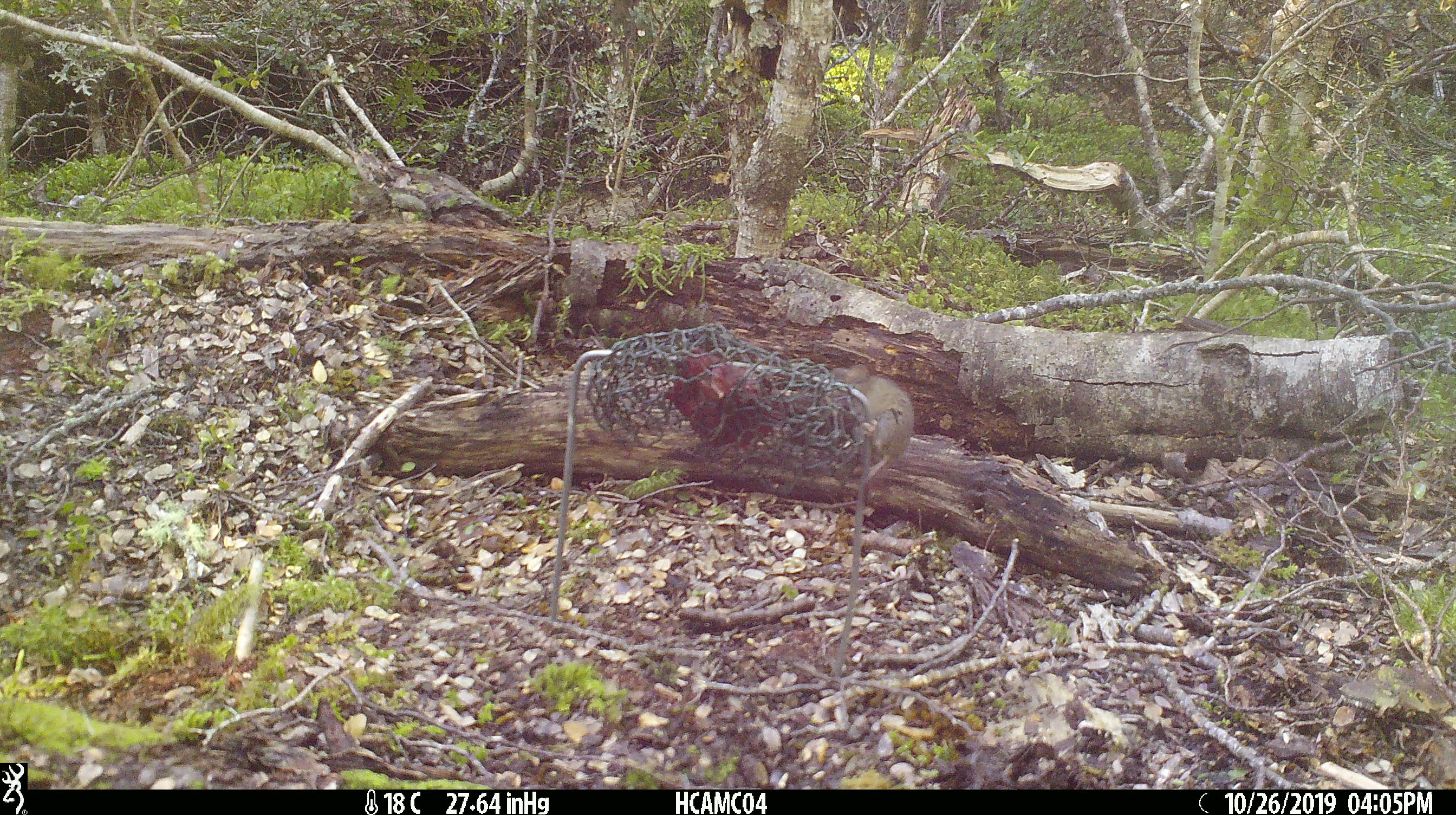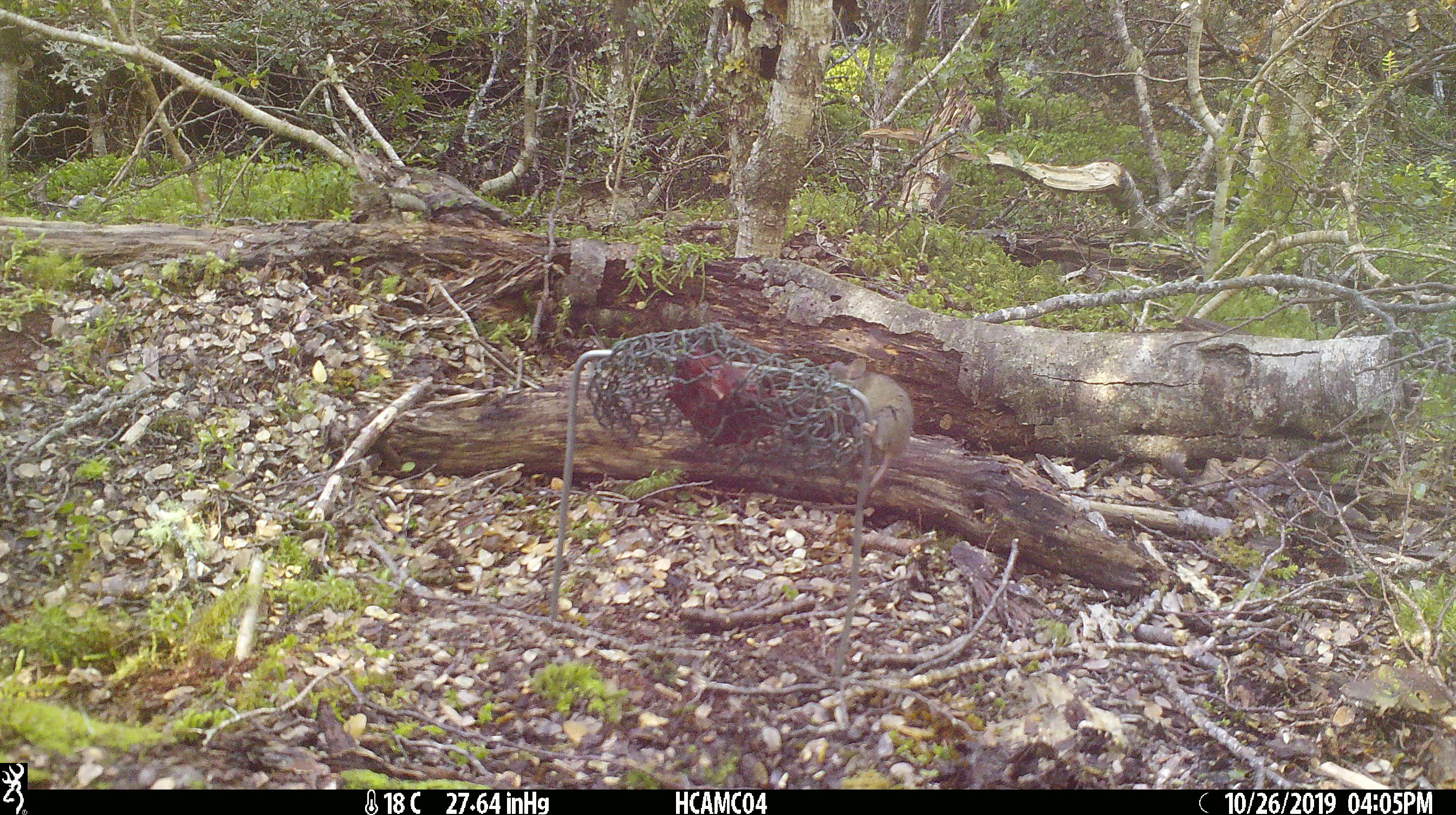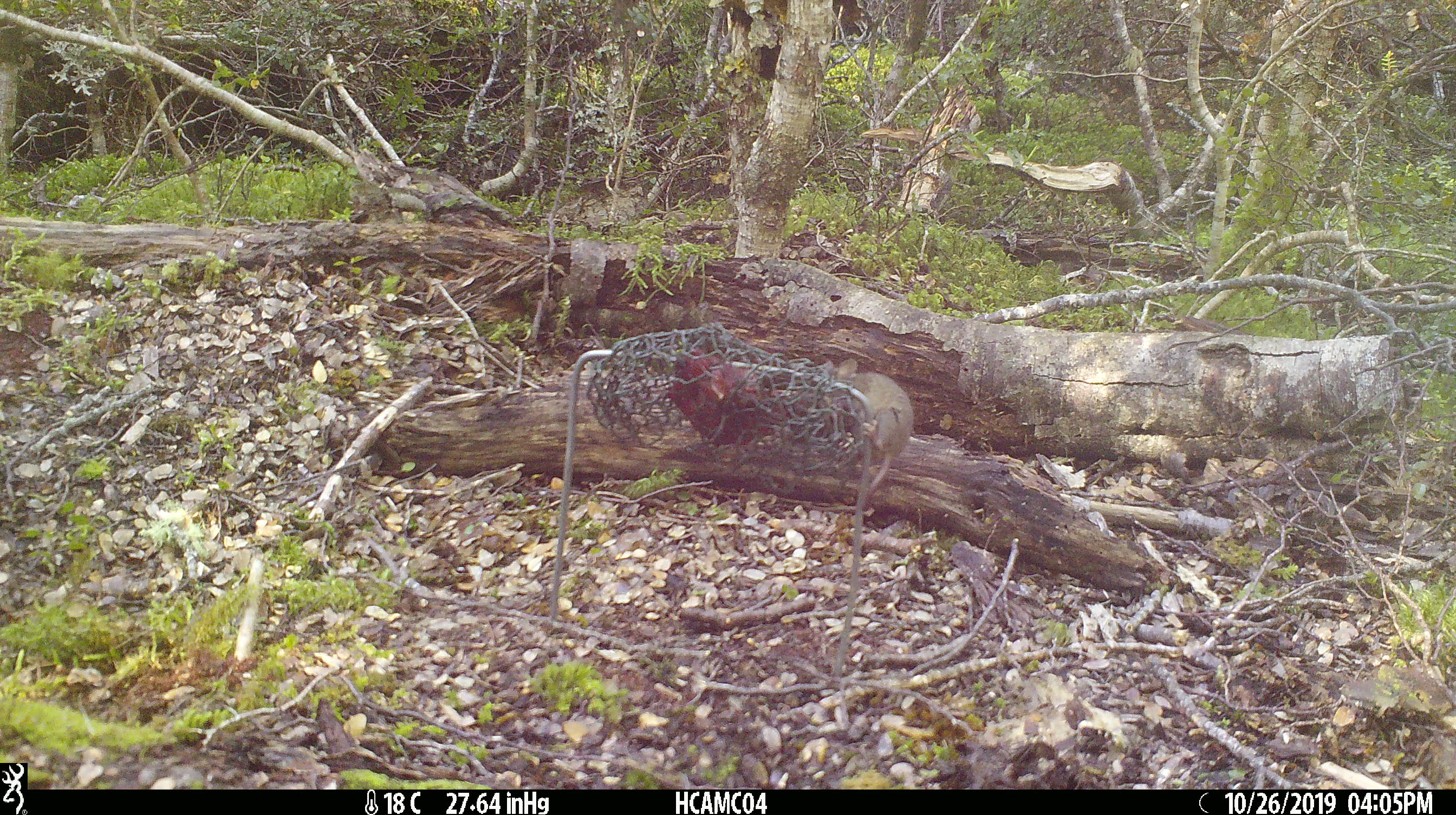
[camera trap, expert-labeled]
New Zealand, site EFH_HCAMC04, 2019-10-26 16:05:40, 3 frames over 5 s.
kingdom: Animalia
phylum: Chordata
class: Mammalia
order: Rodentia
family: Muridae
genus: Mus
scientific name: Mus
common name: mouse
Mouse (Mus).